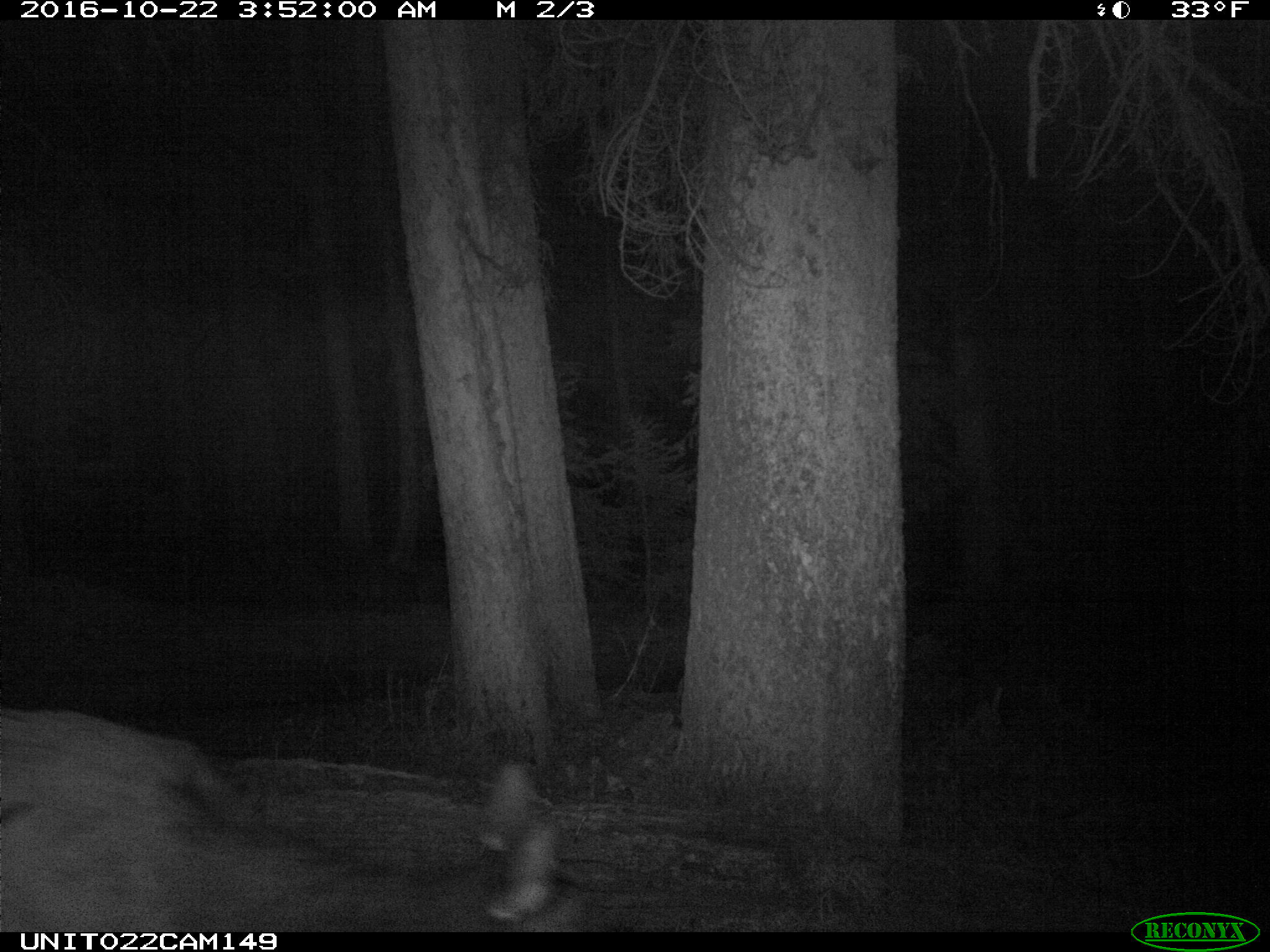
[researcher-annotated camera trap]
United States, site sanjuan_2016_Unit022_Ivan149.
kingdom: Animalia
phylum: Chordata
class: Mammalia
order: Artiodactyla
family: Cervidae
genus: Cervus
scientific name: Cervus elaphus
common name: red deer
Cervus elaphus (red deer).